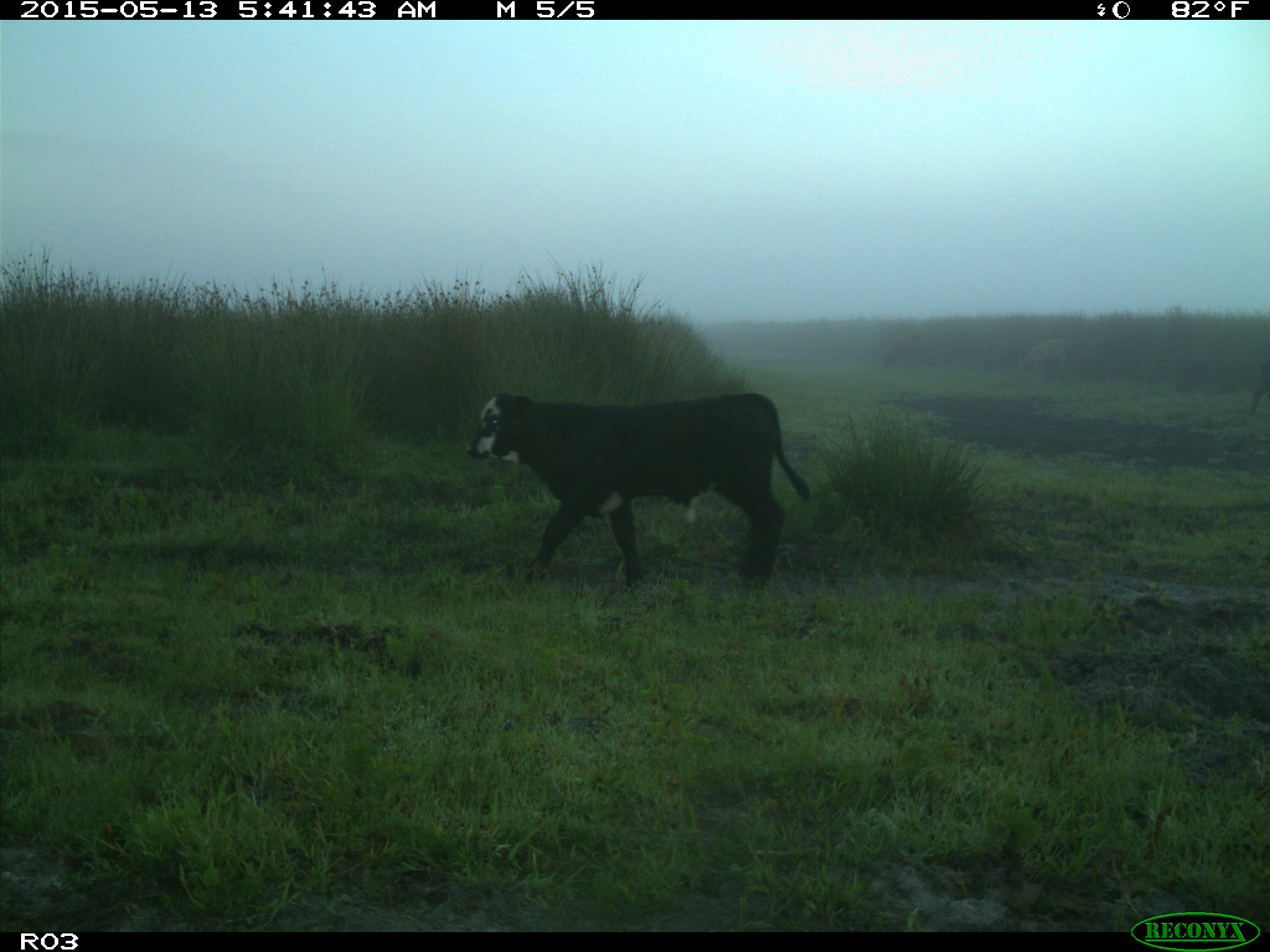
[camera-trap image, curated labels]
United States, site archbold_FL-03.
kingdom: Animalia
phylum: Chordata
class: Mammalia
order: Artiodactyla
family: Bovidae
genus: Bos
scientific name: Bos taurus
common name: domestic cow